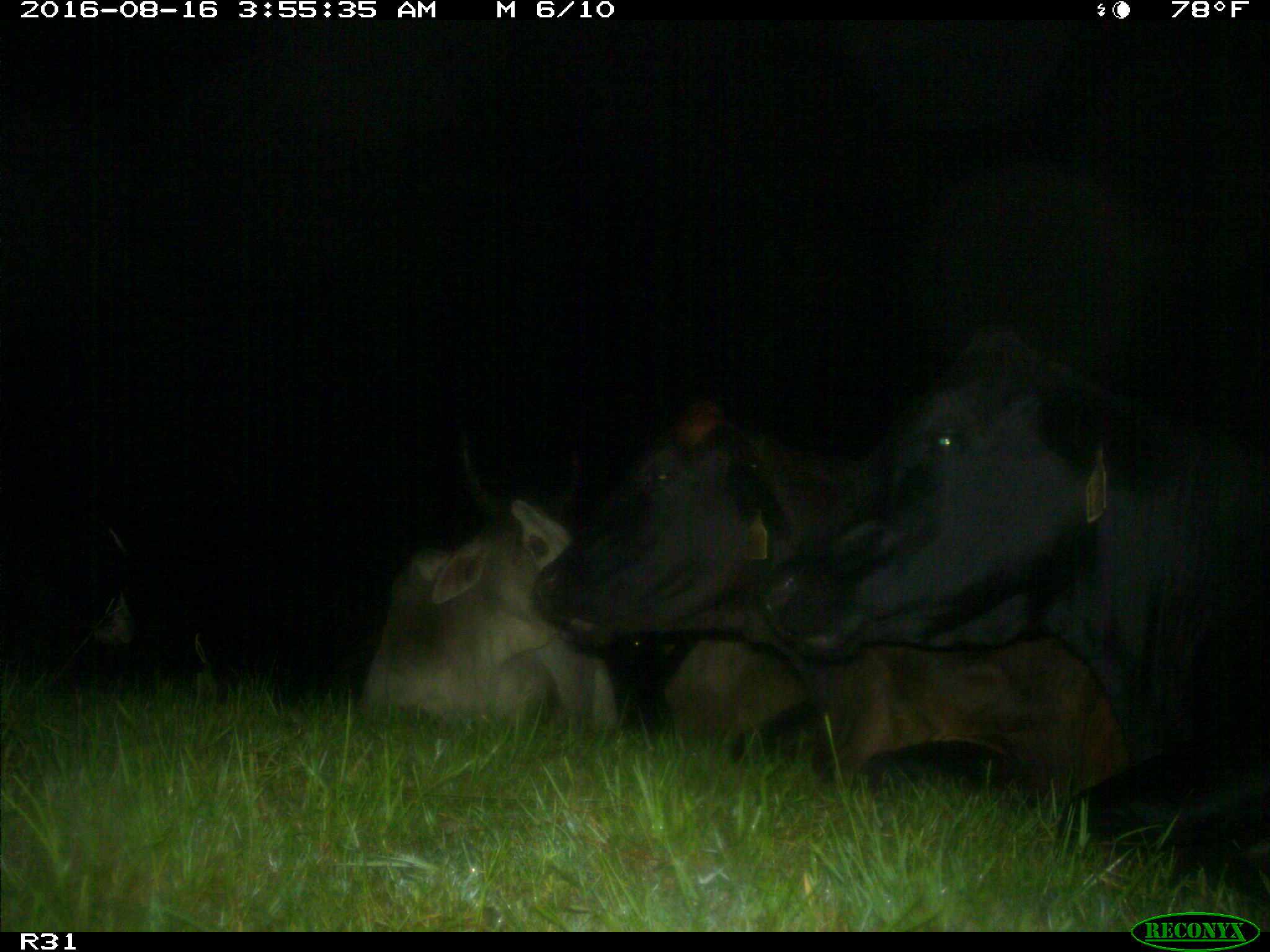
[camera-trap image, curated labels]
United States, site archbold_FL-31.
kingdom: Animalia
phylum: Chordata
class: Mammalia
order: Artiodactyla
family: Bovidae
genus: Bos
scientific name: Bos taurus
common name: domestic cow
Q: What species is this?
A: Bos taurus (domestic cow).